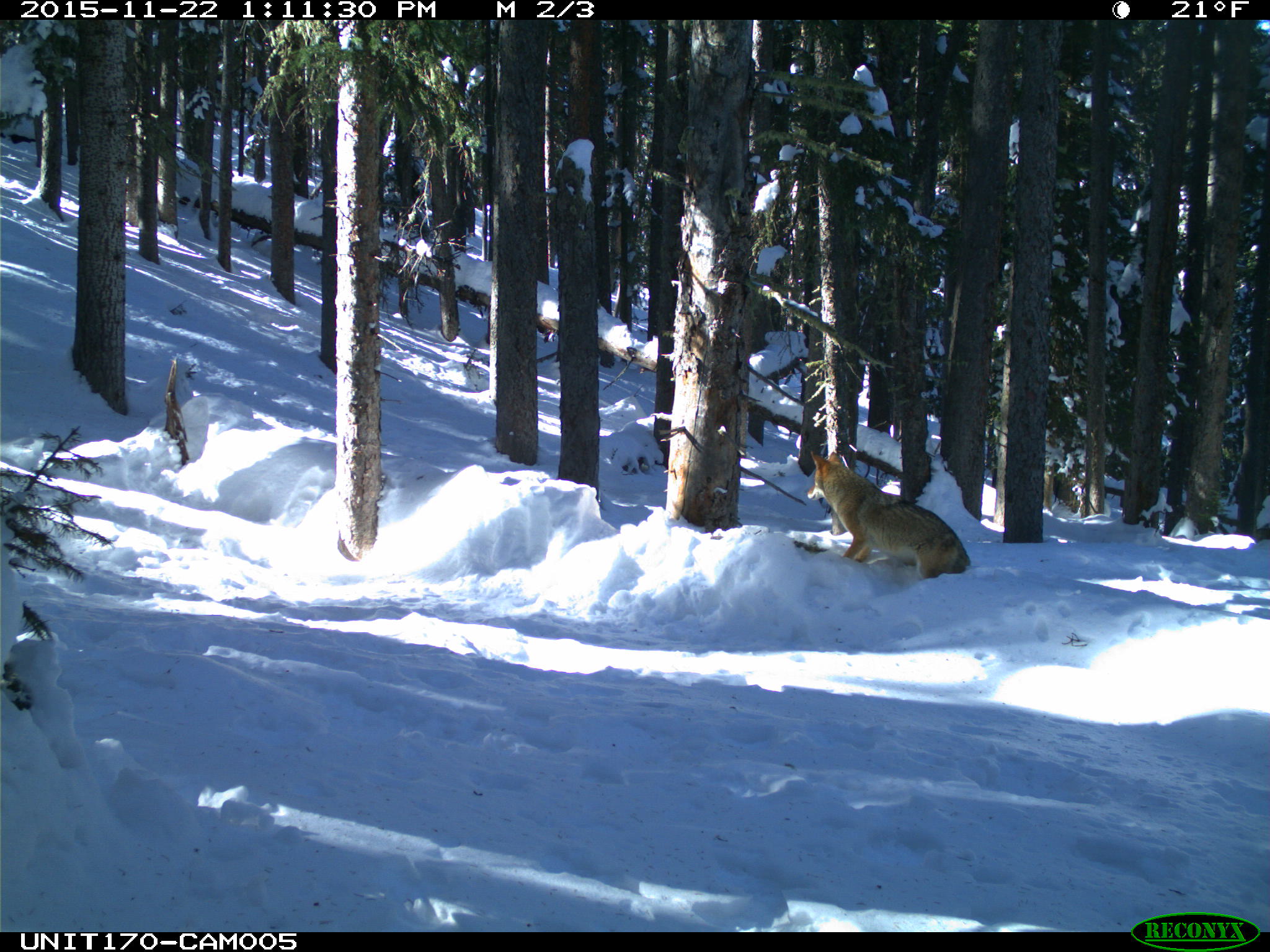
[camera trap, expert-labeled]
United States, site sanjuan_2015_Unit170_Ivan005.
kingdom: Animalia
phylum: Chordata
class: Mammalia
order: Carnivora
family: Canidae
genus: Canis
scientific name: Canis latrans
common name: coyote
Canis latrans (coyote).